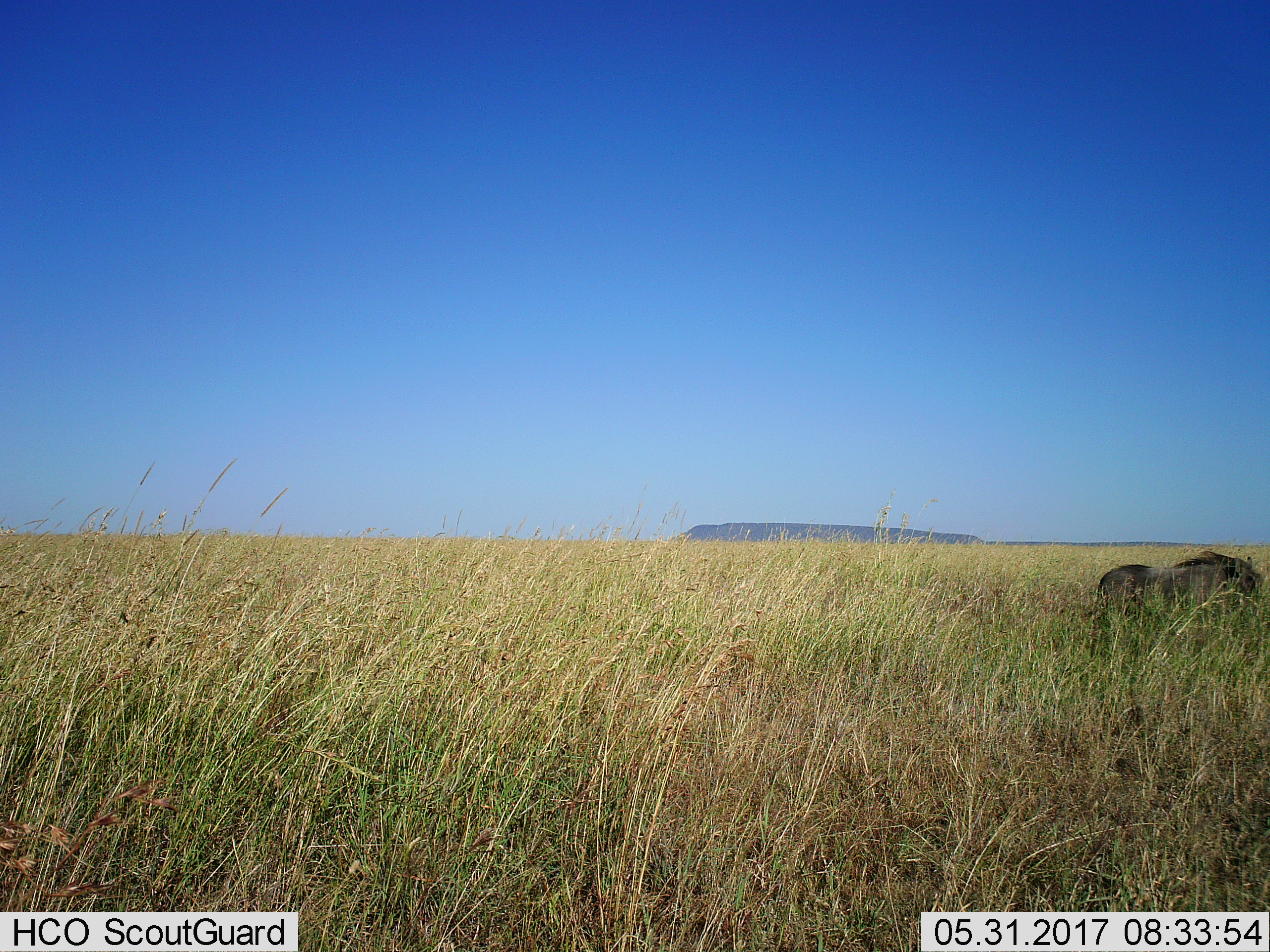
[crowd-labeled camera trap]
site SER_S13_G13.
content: unidentified animal